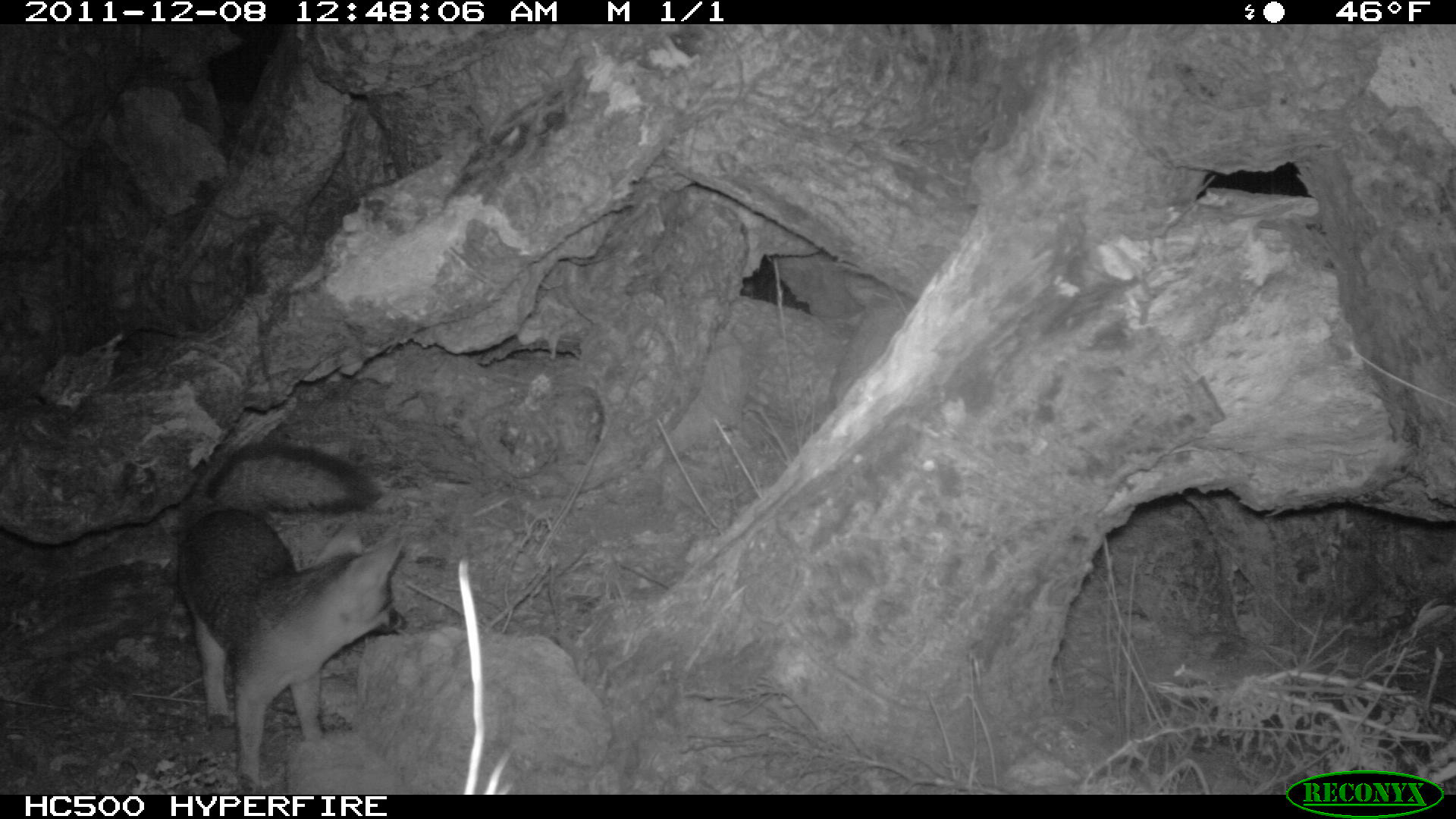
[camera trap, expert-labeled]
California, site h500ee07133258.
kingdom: Animalia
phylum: Chordata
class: Mammalia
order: Carnivora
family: Canidae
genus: Urocyon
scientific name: Urocyon littoralis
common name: island fox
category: fox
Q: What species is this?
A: Fox (island fox) (Urocyon littoralis).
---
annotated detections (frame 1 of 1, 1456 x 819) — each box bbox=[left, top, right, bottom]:
fox: bbox=[177, 439, 405, 793]